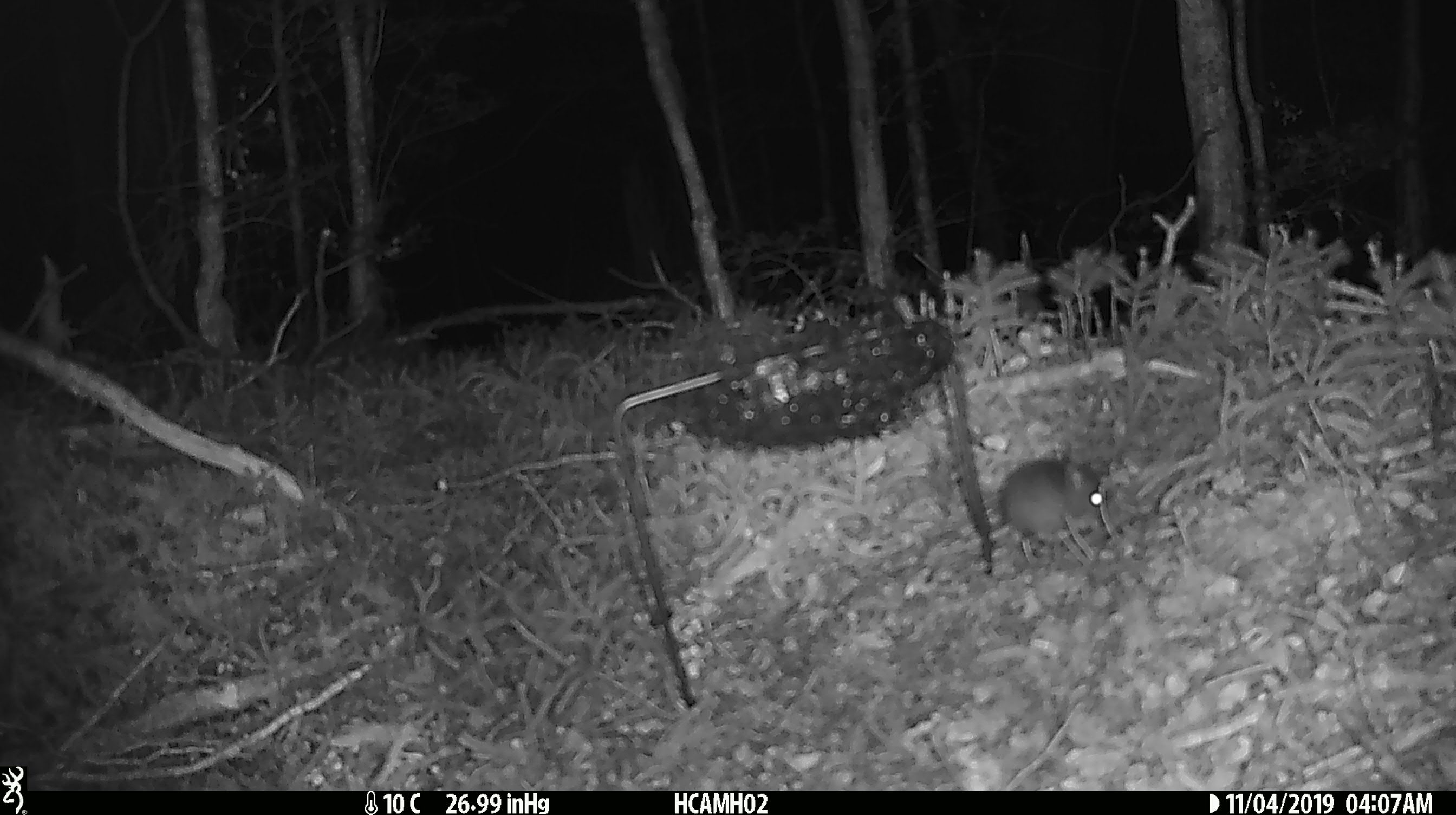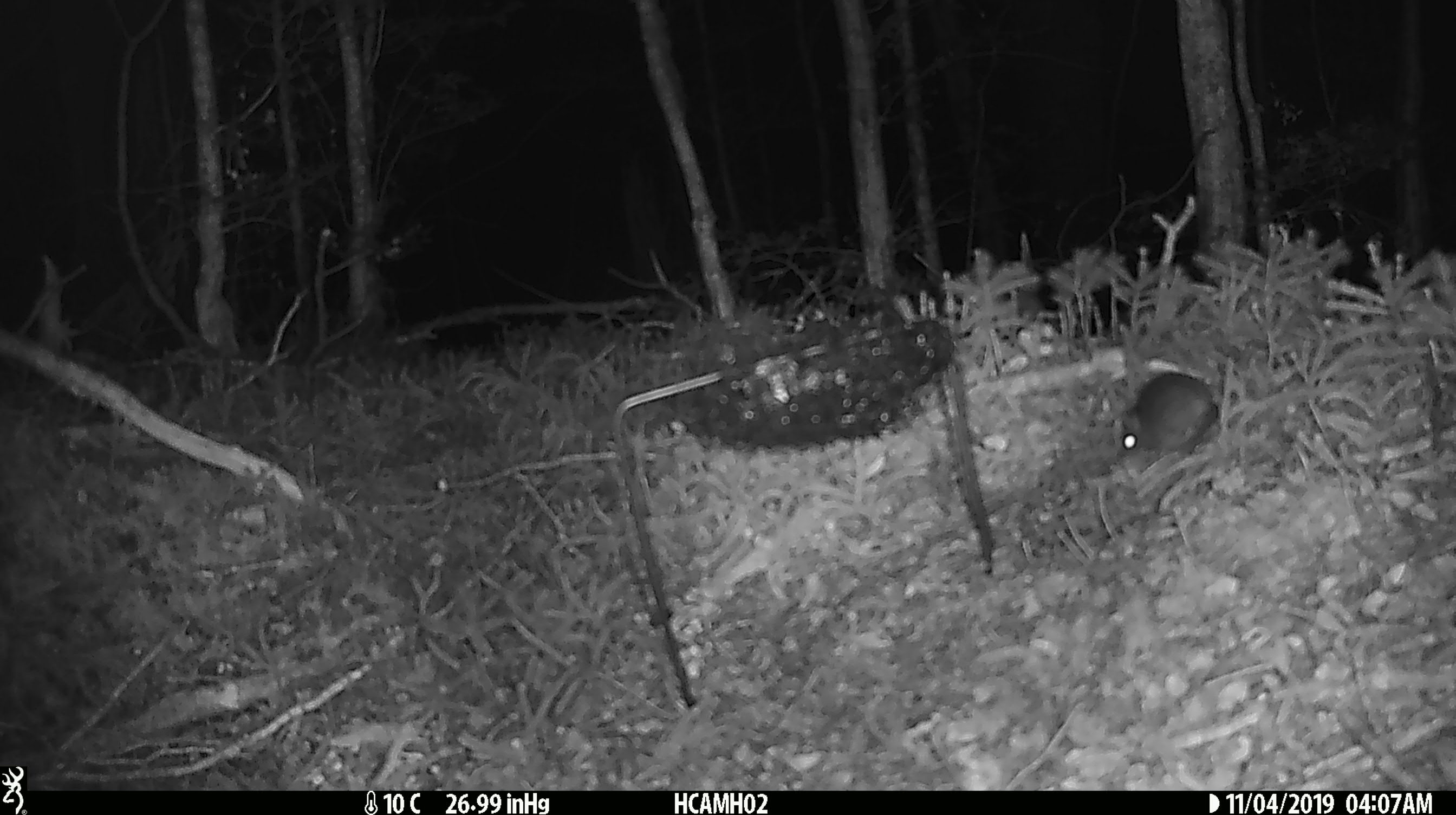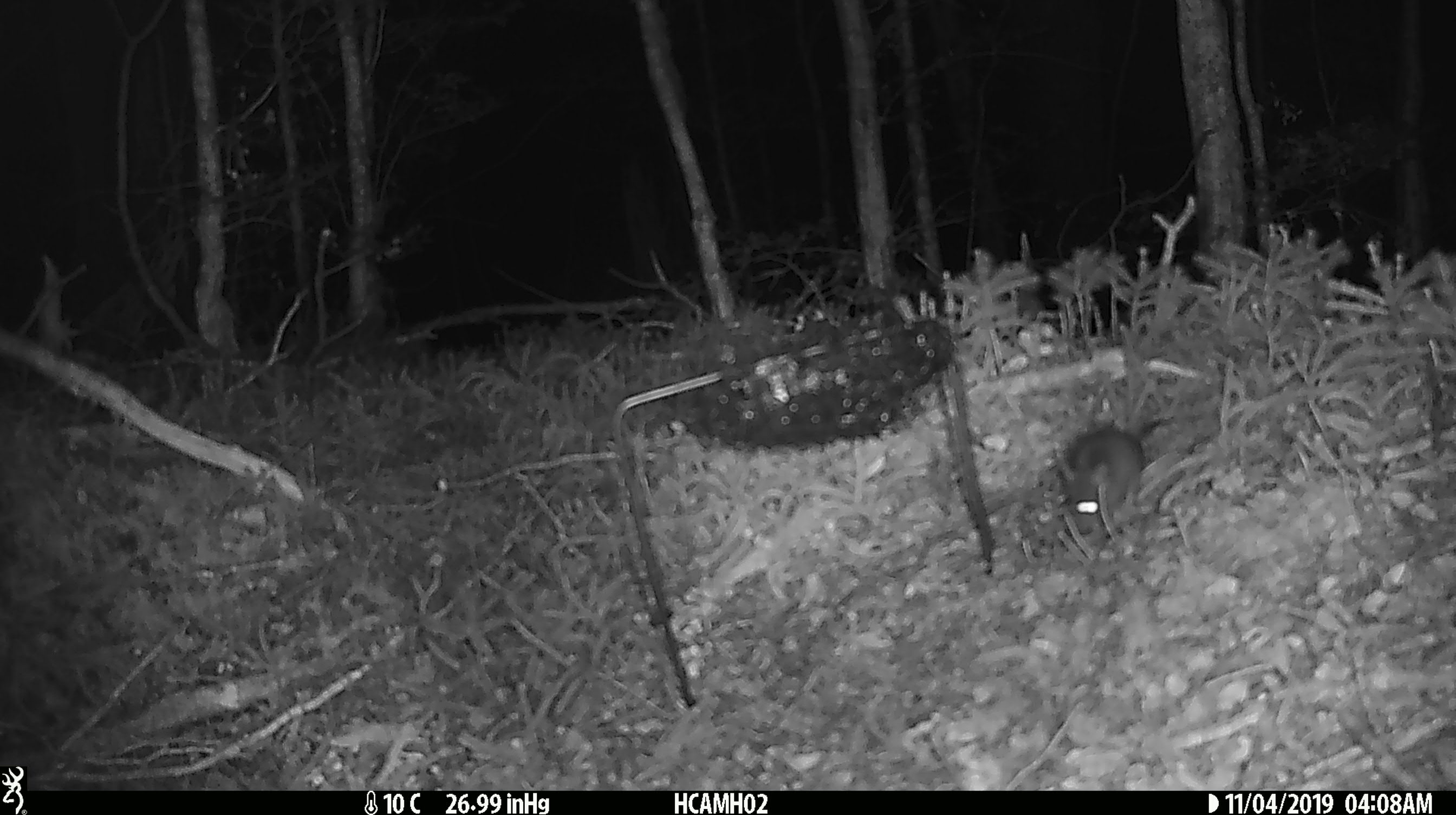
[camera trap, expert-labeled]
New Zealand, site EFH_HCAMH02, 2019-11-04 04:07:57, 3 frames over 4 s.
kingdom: Animalia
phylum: Chordata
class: Mammalia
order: Rodentia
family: Muridae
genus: Mus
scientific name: Mus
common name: mouse